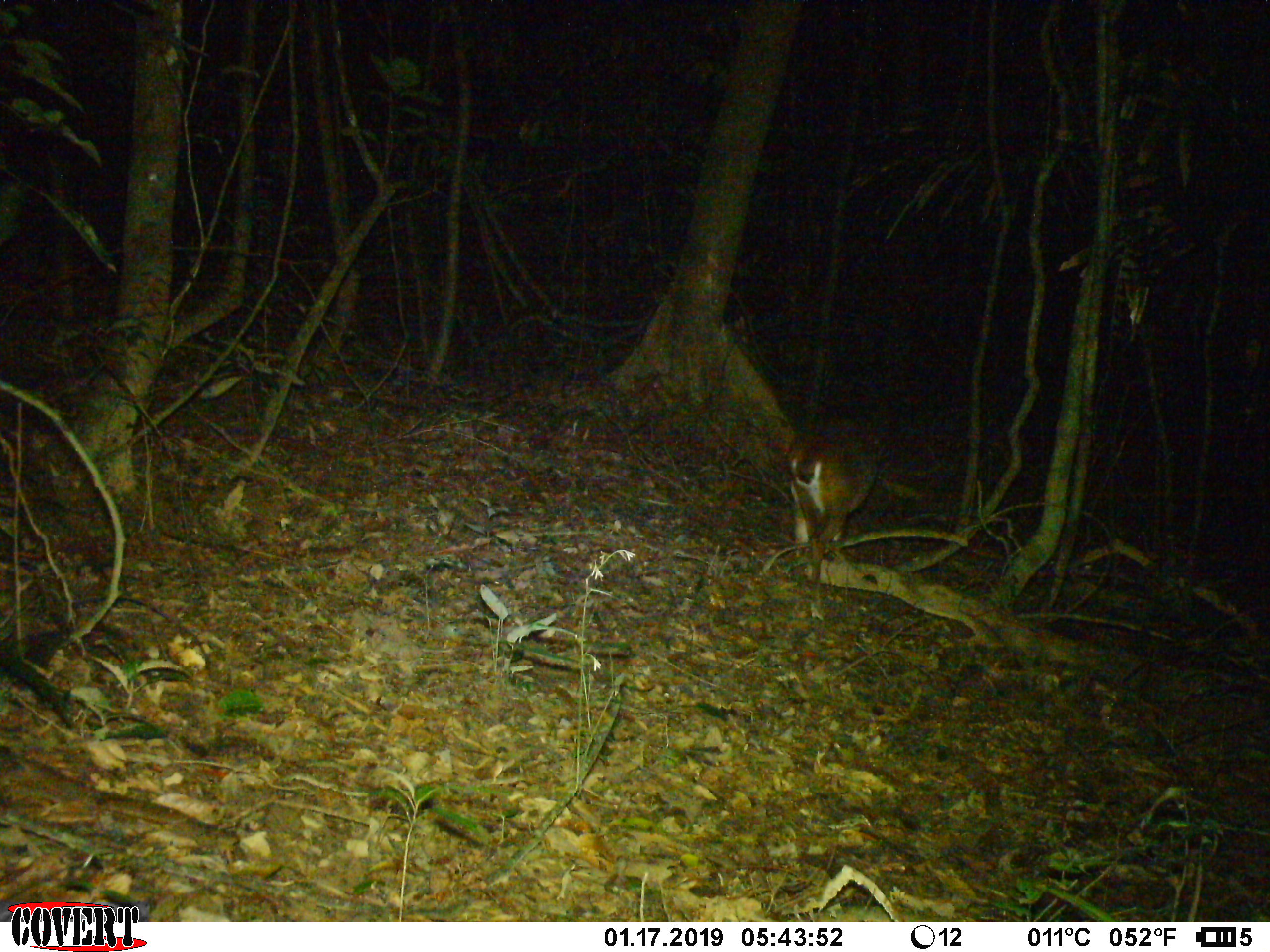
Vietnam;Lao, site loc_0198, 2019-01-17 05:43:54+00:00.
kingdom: Animalia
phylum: Chordata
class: Mammalia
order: Artiodactyla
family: Cervidae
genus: Muntiacus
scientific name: Muntiacus vuquangensis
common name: large-antlered muntjac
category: large antlered muntjac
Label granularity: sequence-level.